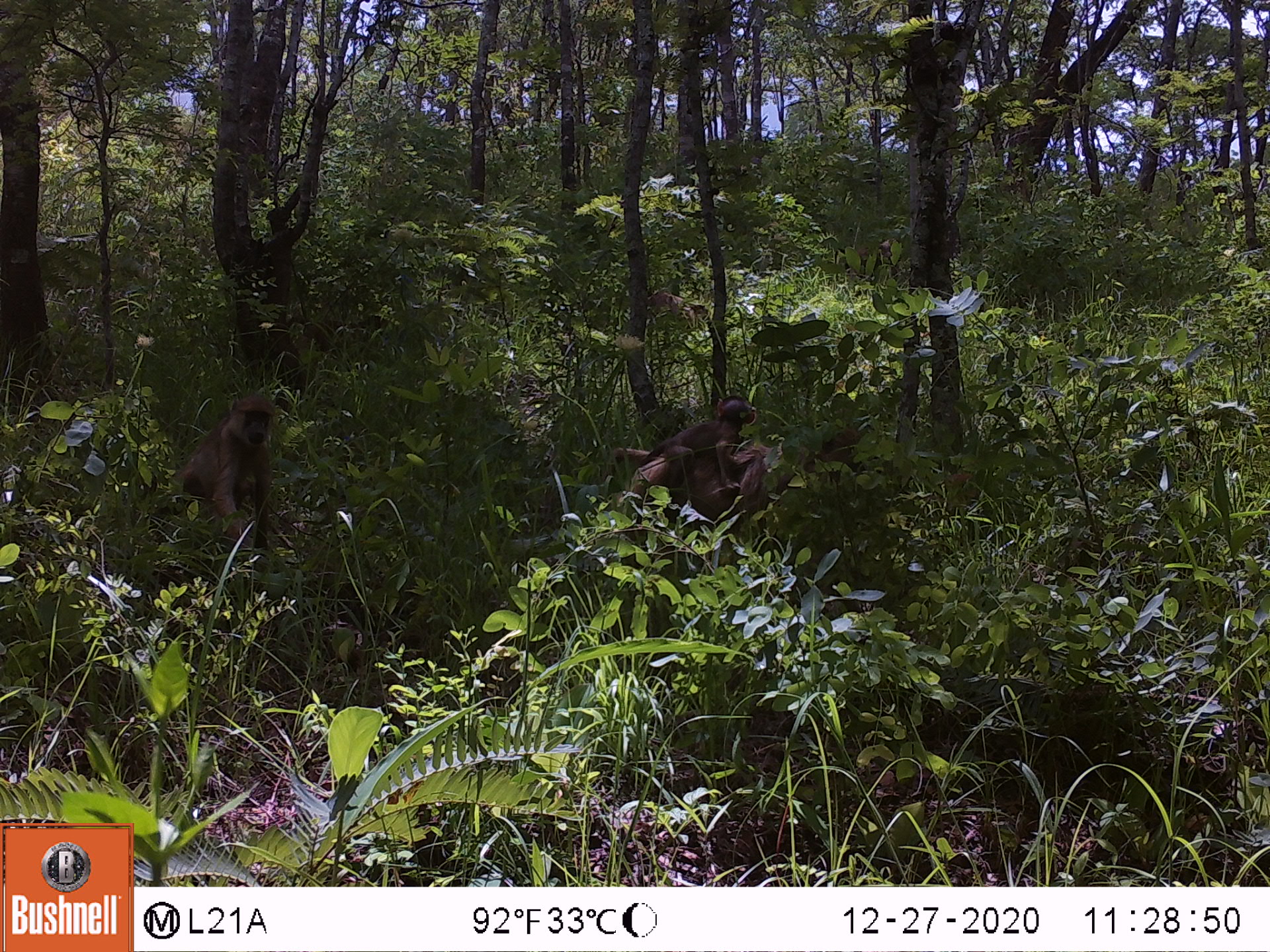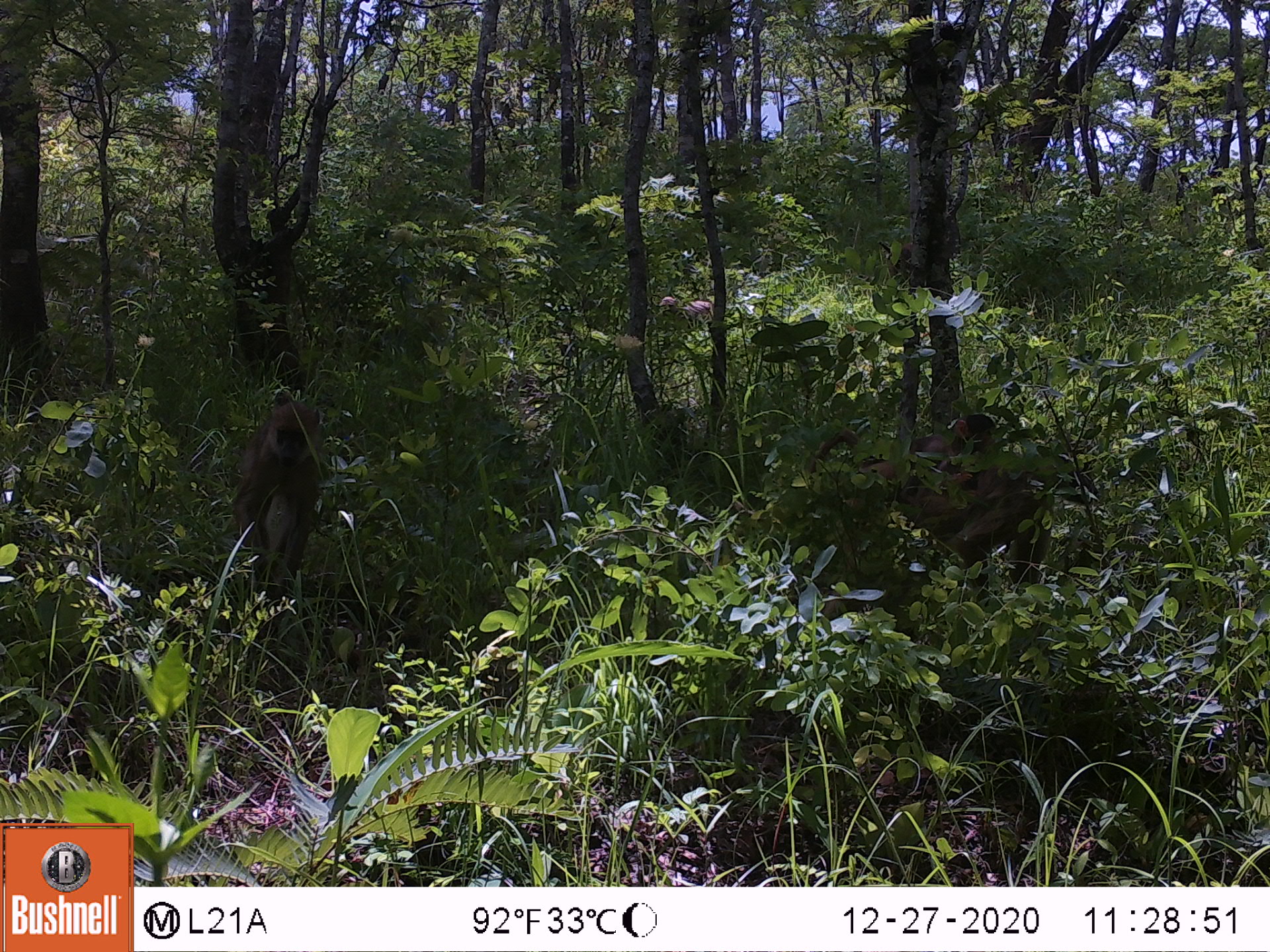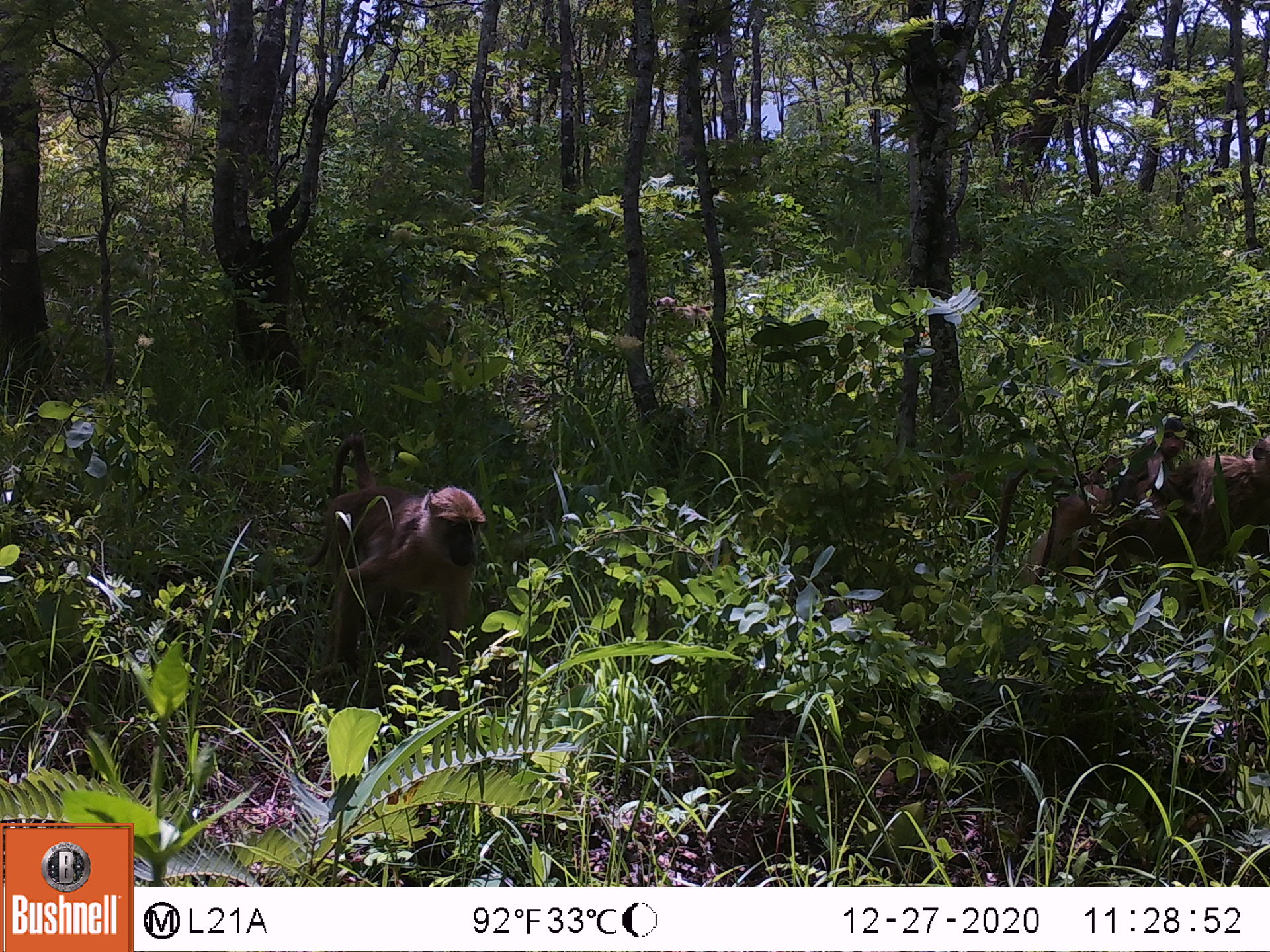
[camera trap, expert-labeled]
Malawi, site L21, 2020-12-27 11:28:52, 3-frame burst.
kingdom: Animalia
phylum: Chordata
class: Mammalia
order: Primates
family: Cercopithecidae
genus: Papio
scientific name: Papio cynocephalus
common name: yellow baboon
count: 3